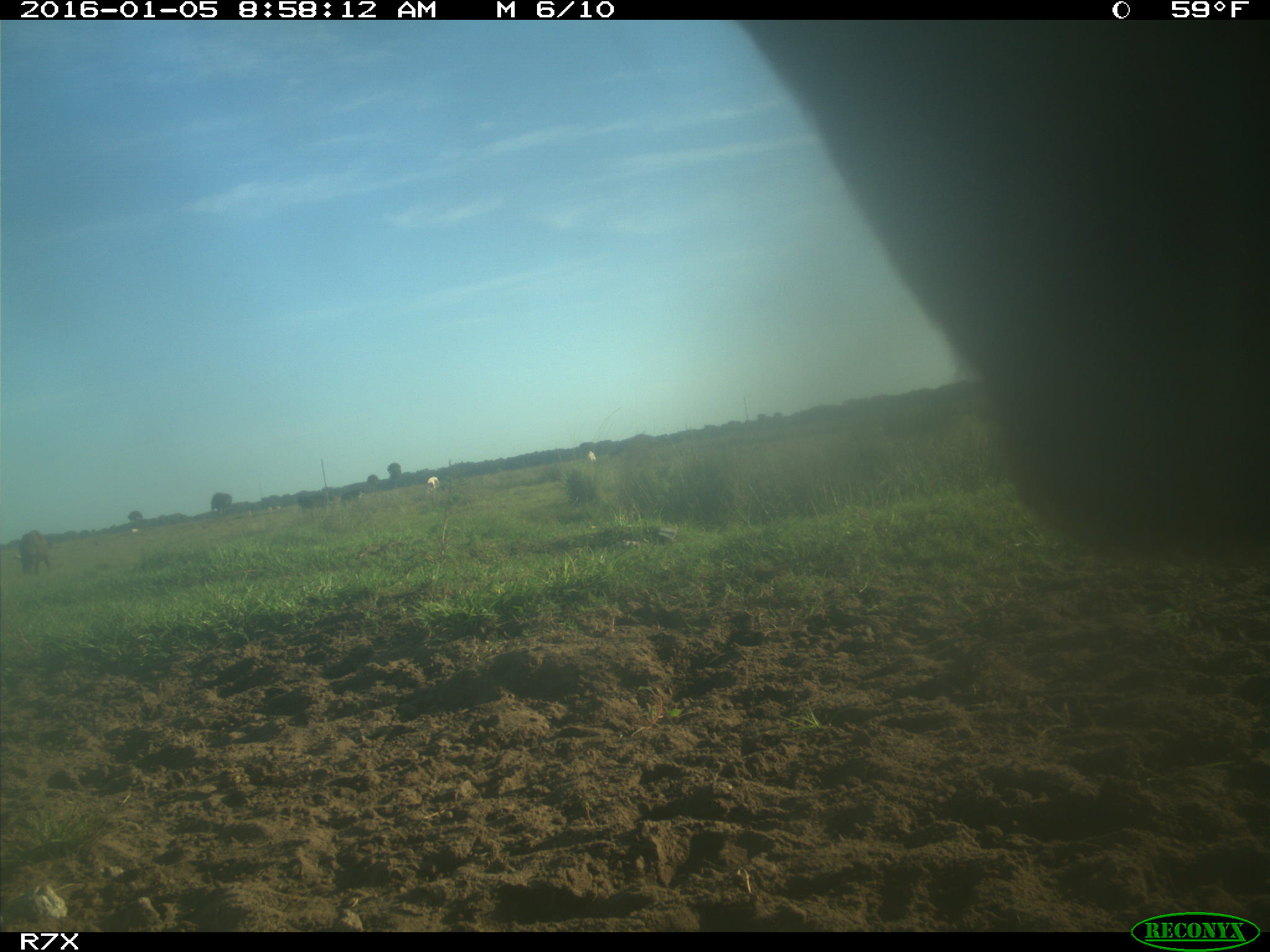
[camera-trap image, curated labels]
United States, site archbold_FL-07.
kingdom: Animalia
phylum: Chordata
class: Mammalia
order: Artiodactyla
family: Bovidae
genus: Bos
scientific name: Bos taurus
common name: domestic cow